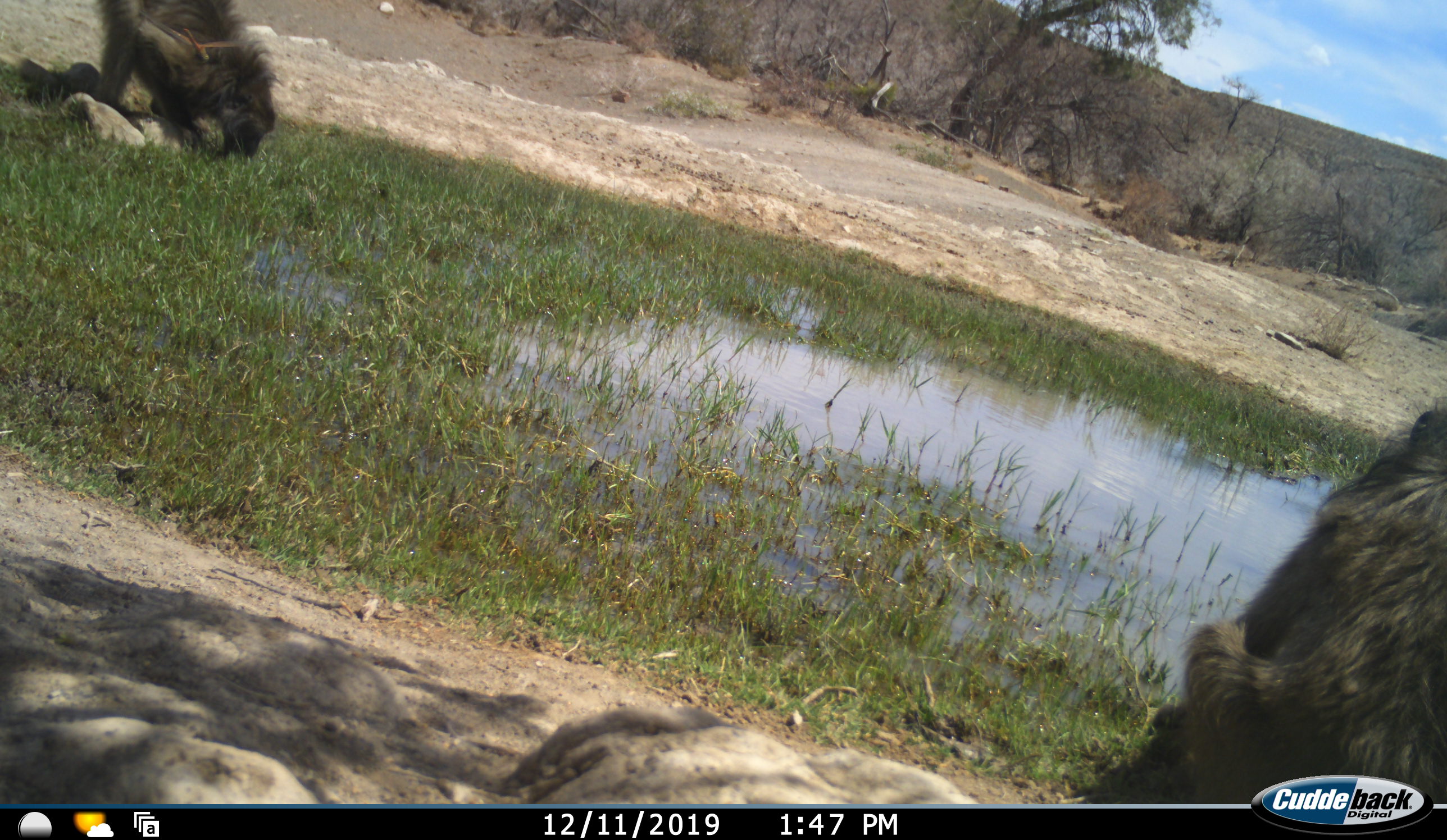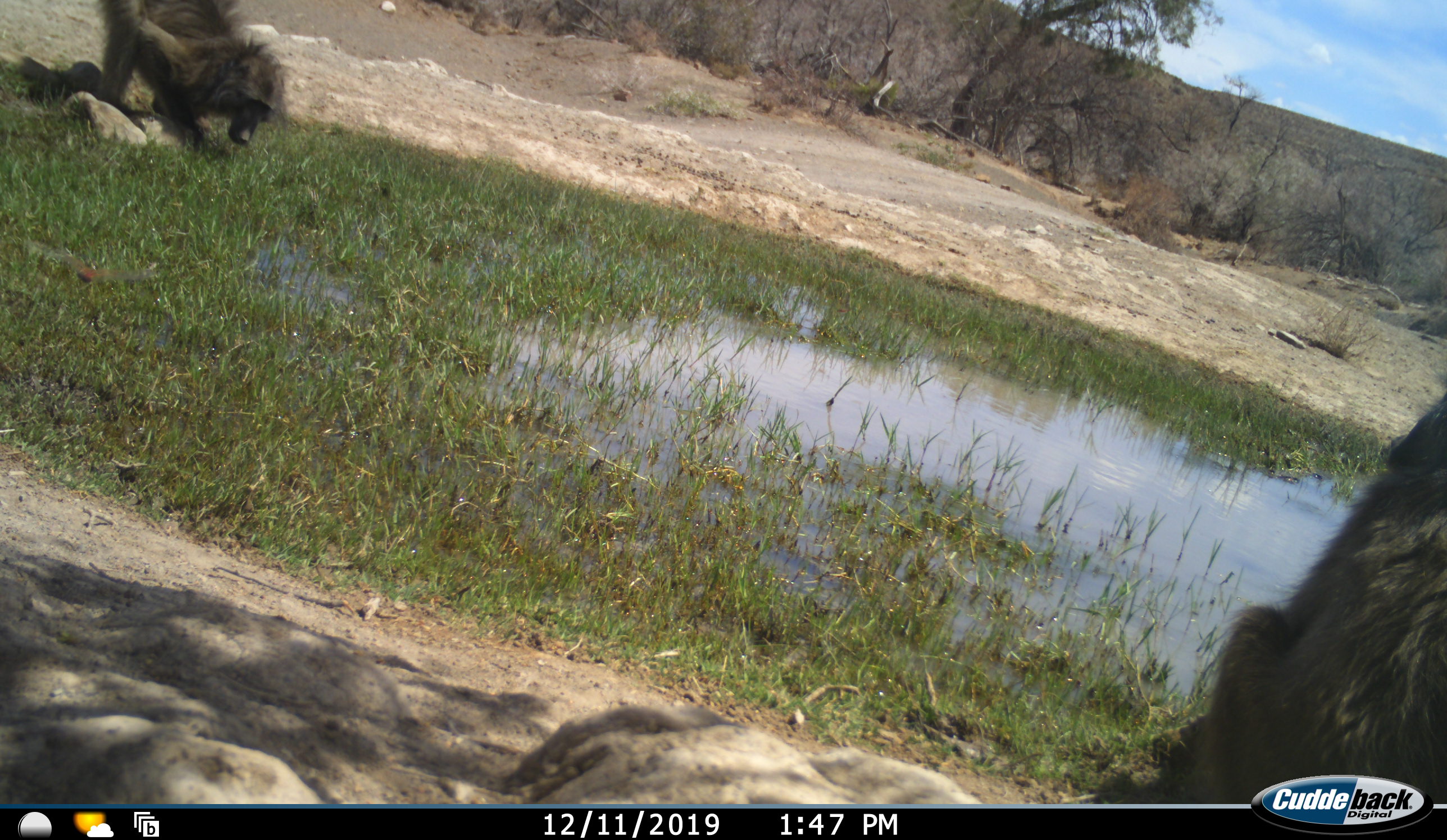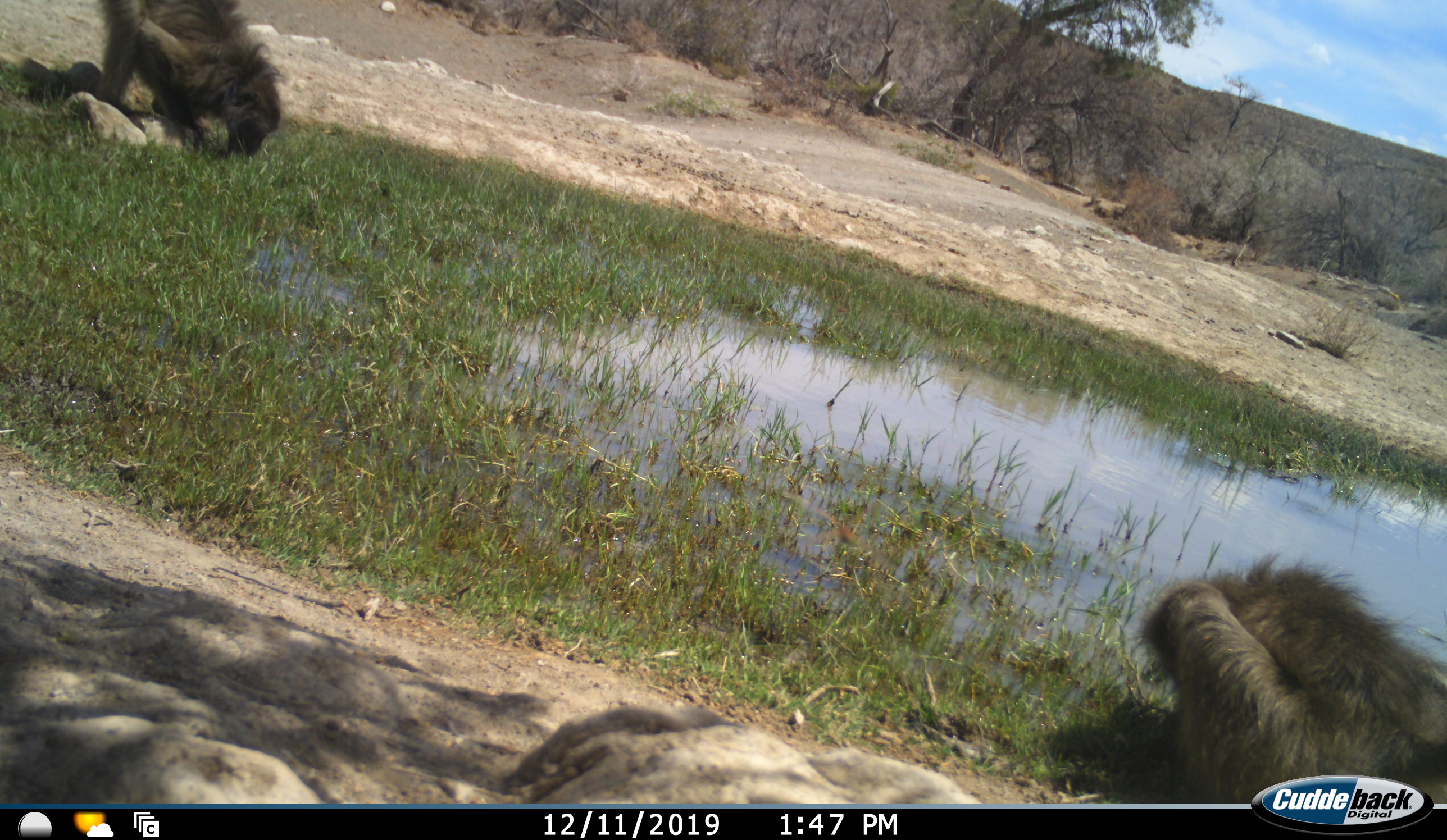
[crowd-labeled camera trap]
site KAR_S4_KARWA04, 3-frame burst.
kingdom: Animalia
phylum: Chordata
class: Mammalia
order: Primates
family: Cercopithecidae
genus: Papio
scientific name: Papio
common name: baboon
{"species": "baboon (Papio)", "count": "2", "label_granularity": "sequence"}